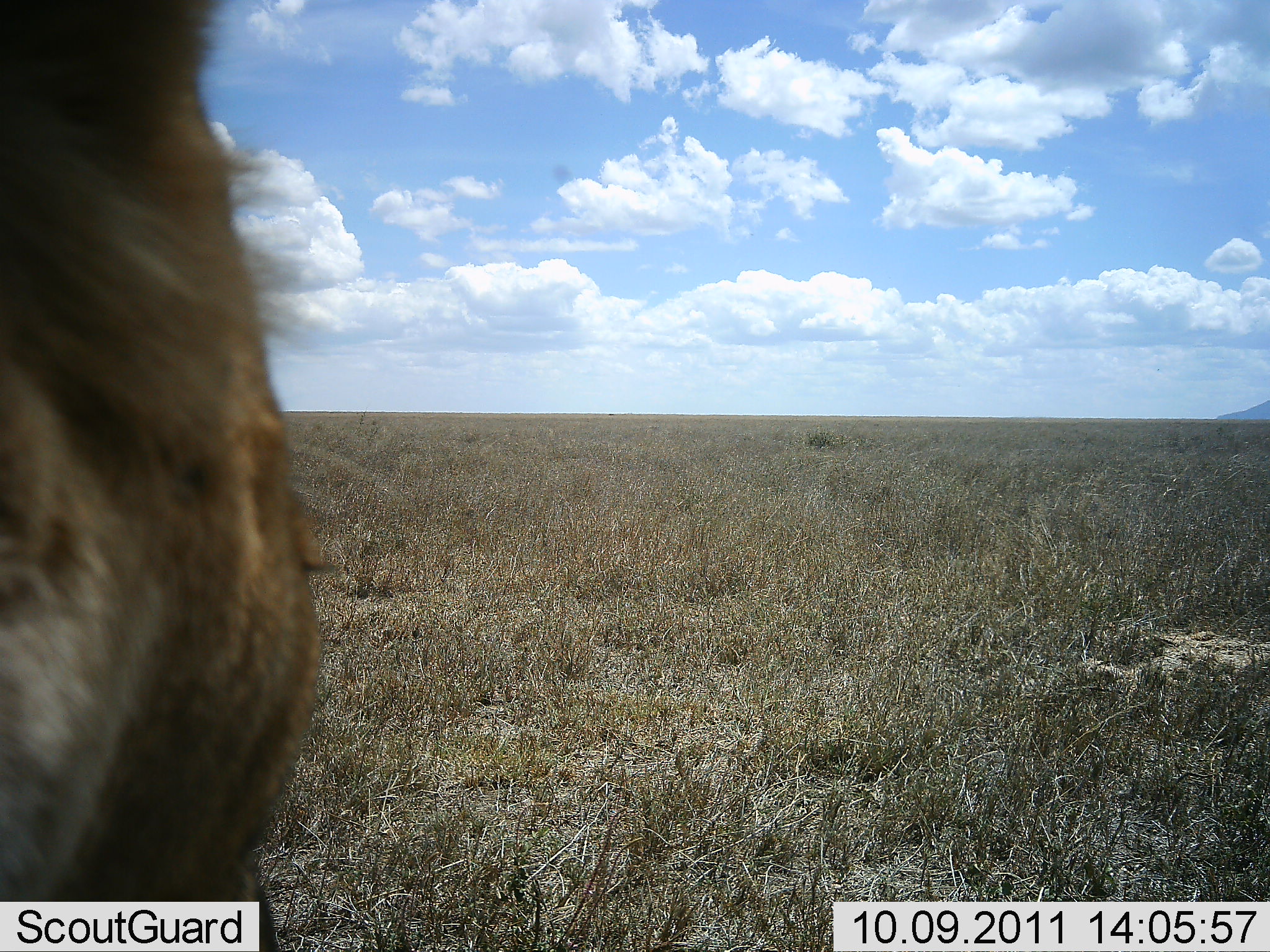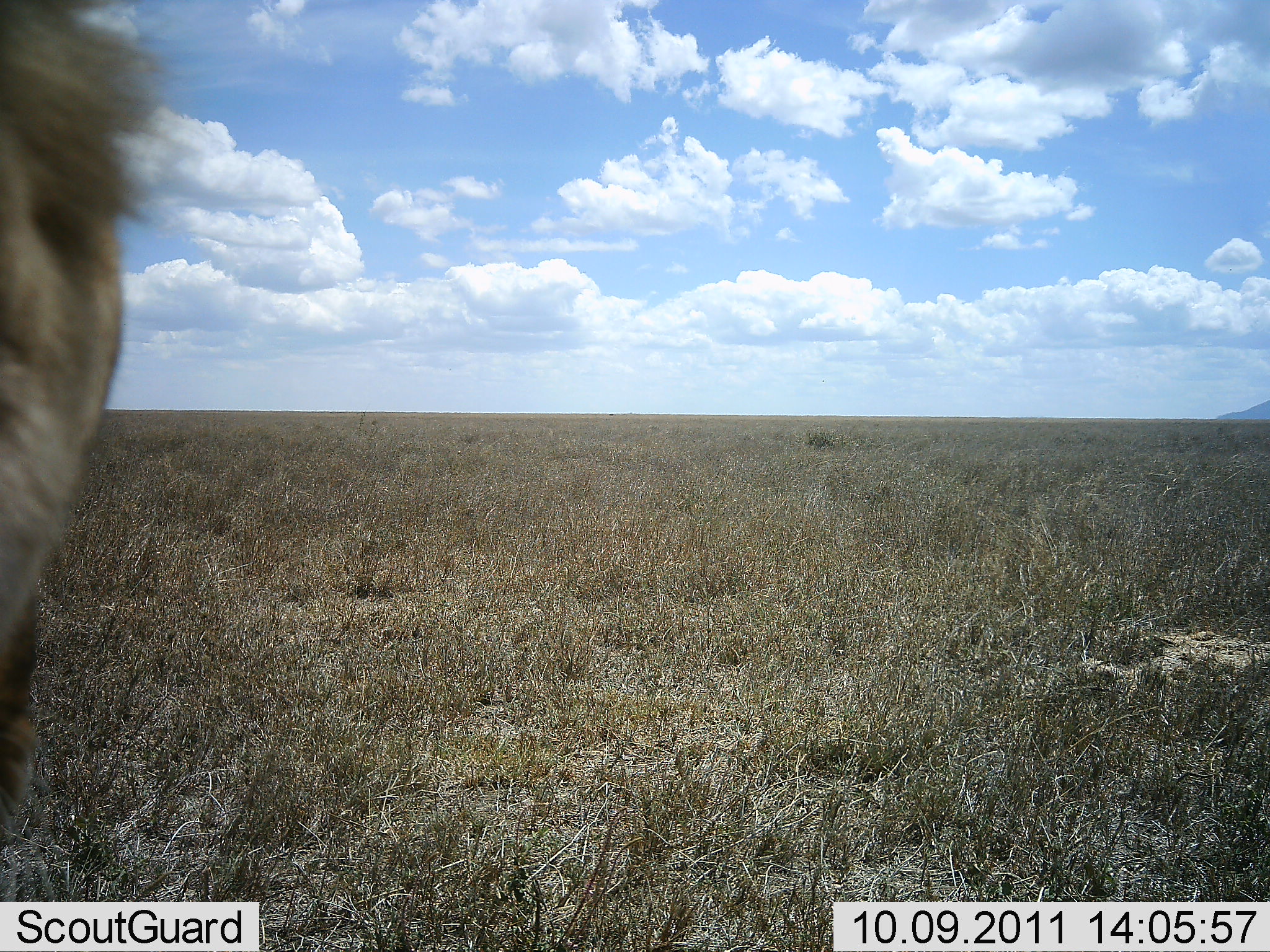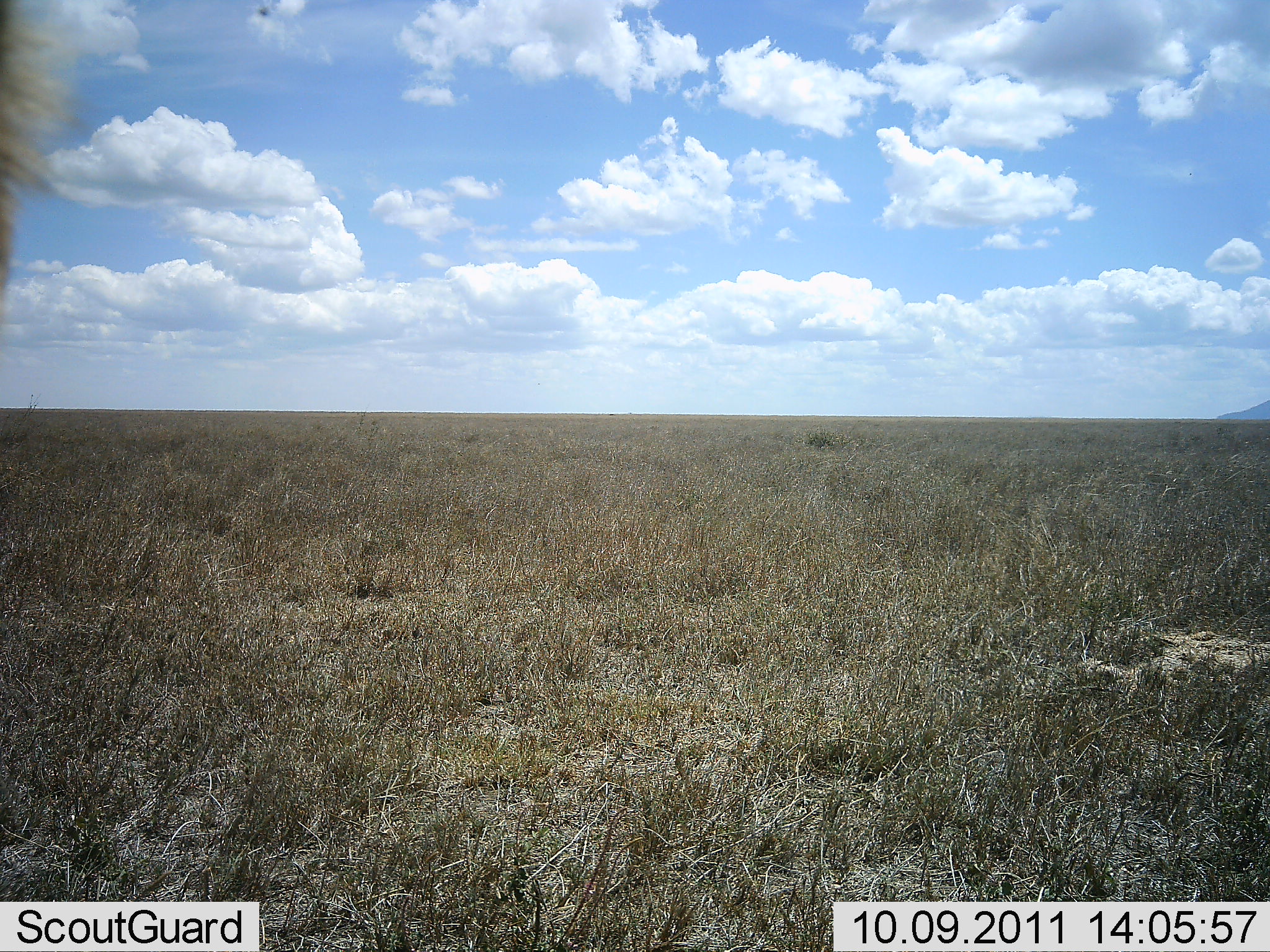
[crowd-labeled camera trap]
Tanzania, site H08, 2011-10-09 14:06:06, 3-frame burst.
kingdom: Animalia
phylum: Chordata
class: Mammalia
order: Carnivora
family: Felidae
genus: Panthera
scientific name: Panthera leo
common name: lion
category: lionmale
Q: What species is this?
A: Lionmale (lion) (Panthera leo).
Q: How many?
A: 1.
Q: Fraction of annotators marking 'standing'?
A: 67%.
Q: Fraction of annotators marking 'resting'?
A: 0%.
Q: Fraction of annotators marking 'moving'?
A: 33%.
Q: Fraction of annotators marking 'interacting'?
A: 0%.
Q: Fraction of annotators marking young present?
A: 0%.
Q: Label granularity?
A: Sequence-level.